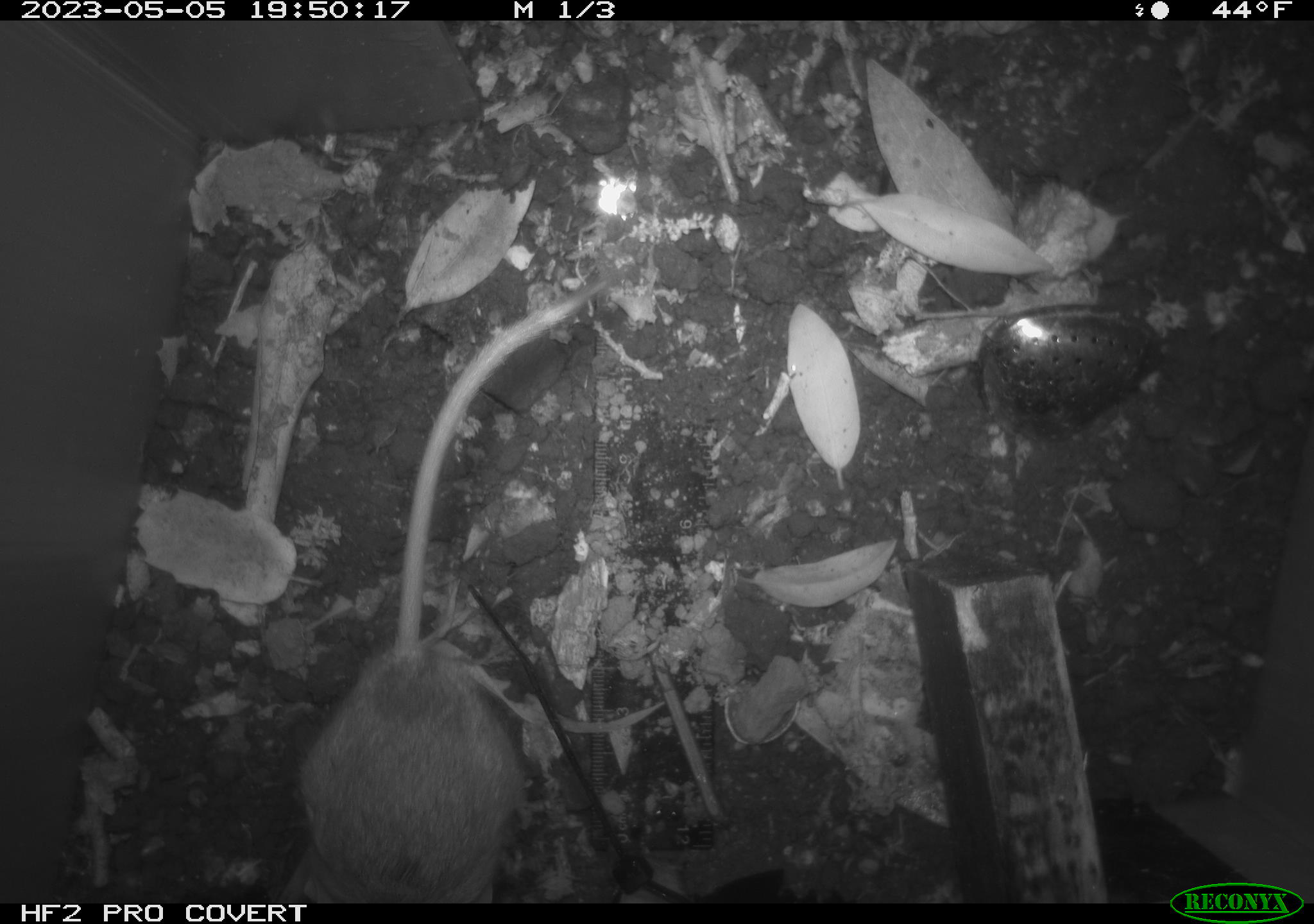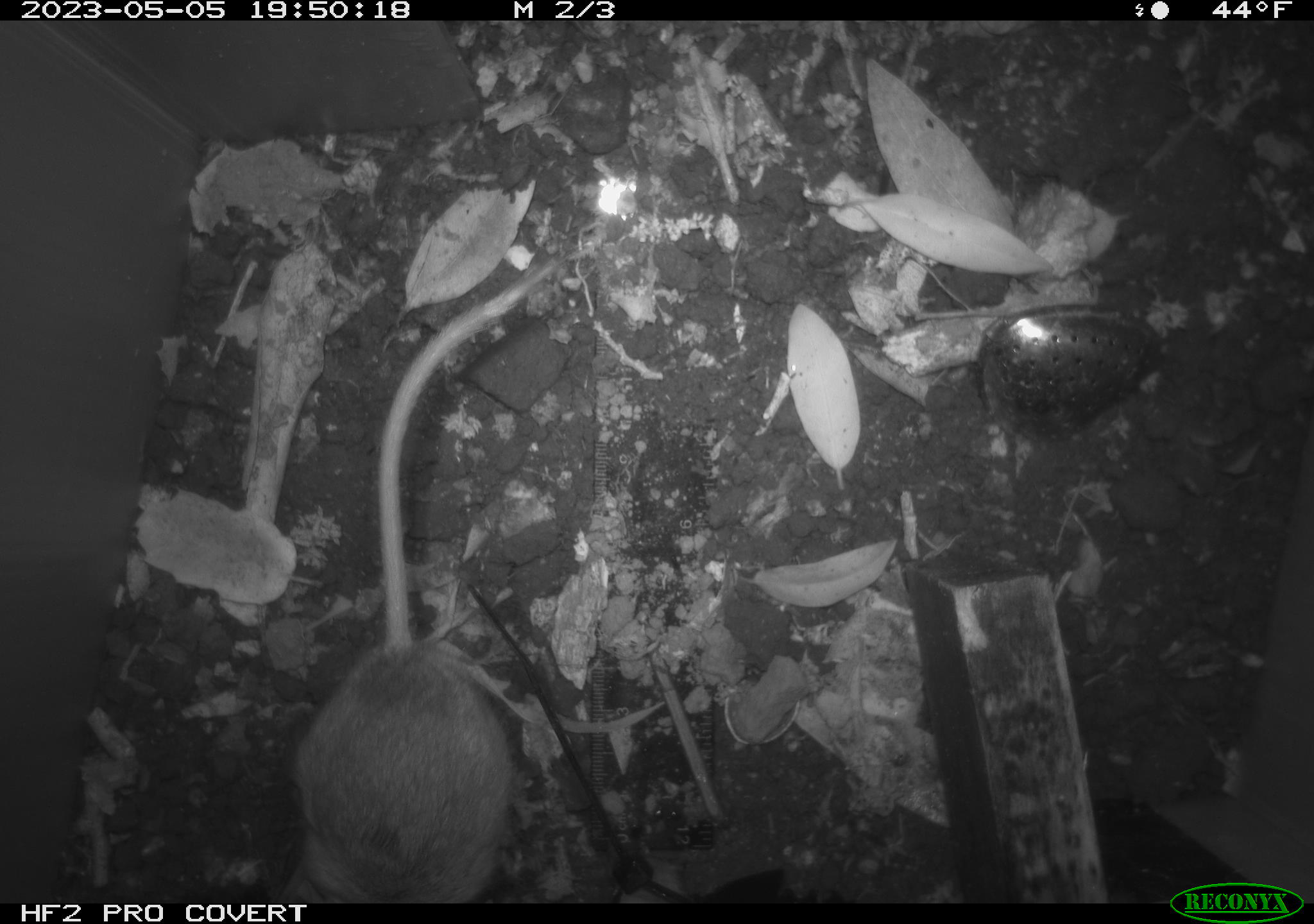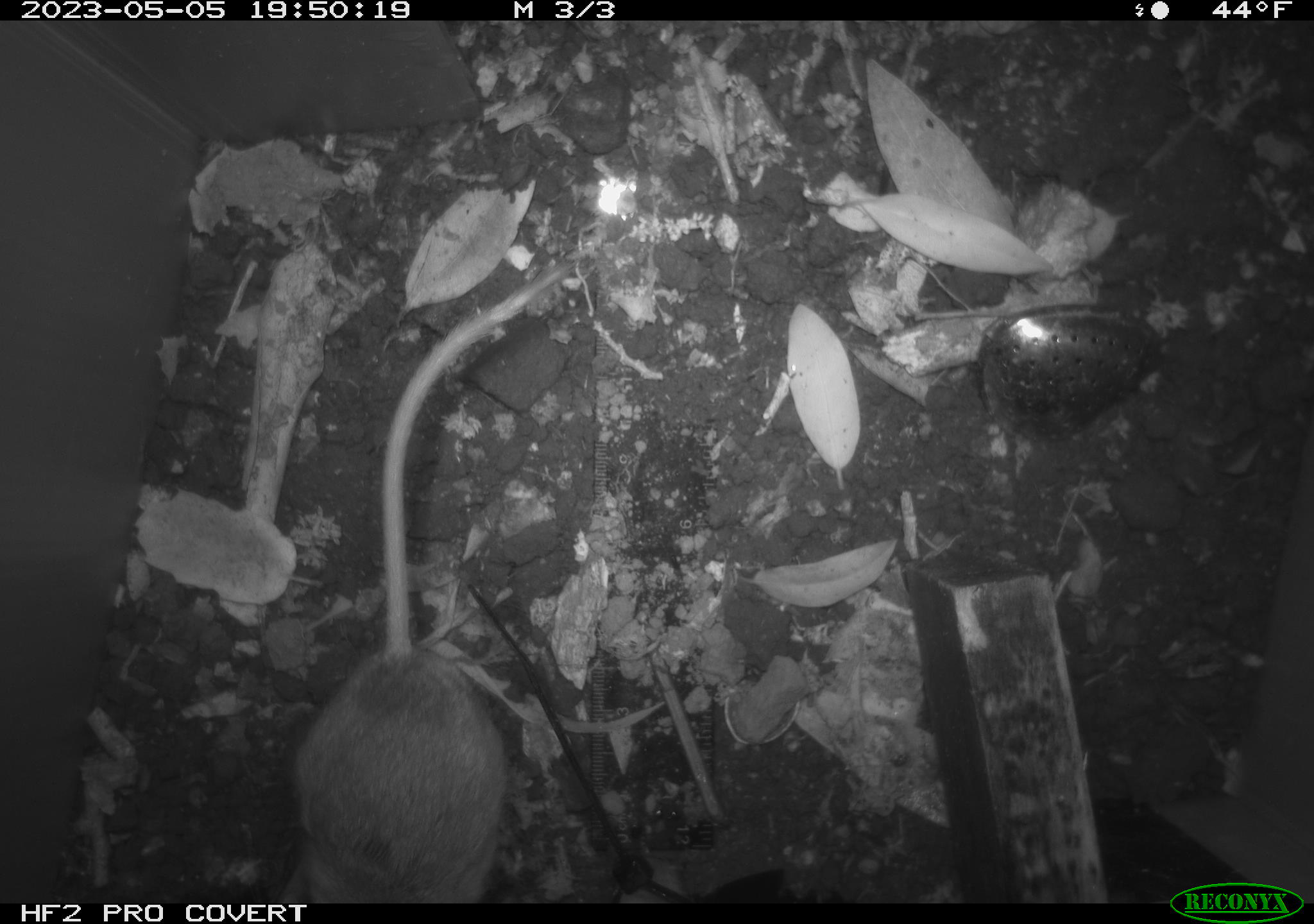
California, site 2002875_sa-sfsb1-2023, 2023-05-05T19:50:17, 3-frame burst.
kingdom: Animalia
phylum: Chordata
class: Mammalia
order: Rodentia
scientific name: Rodentia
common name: mouse species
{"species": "mouse species (Rodentia)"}